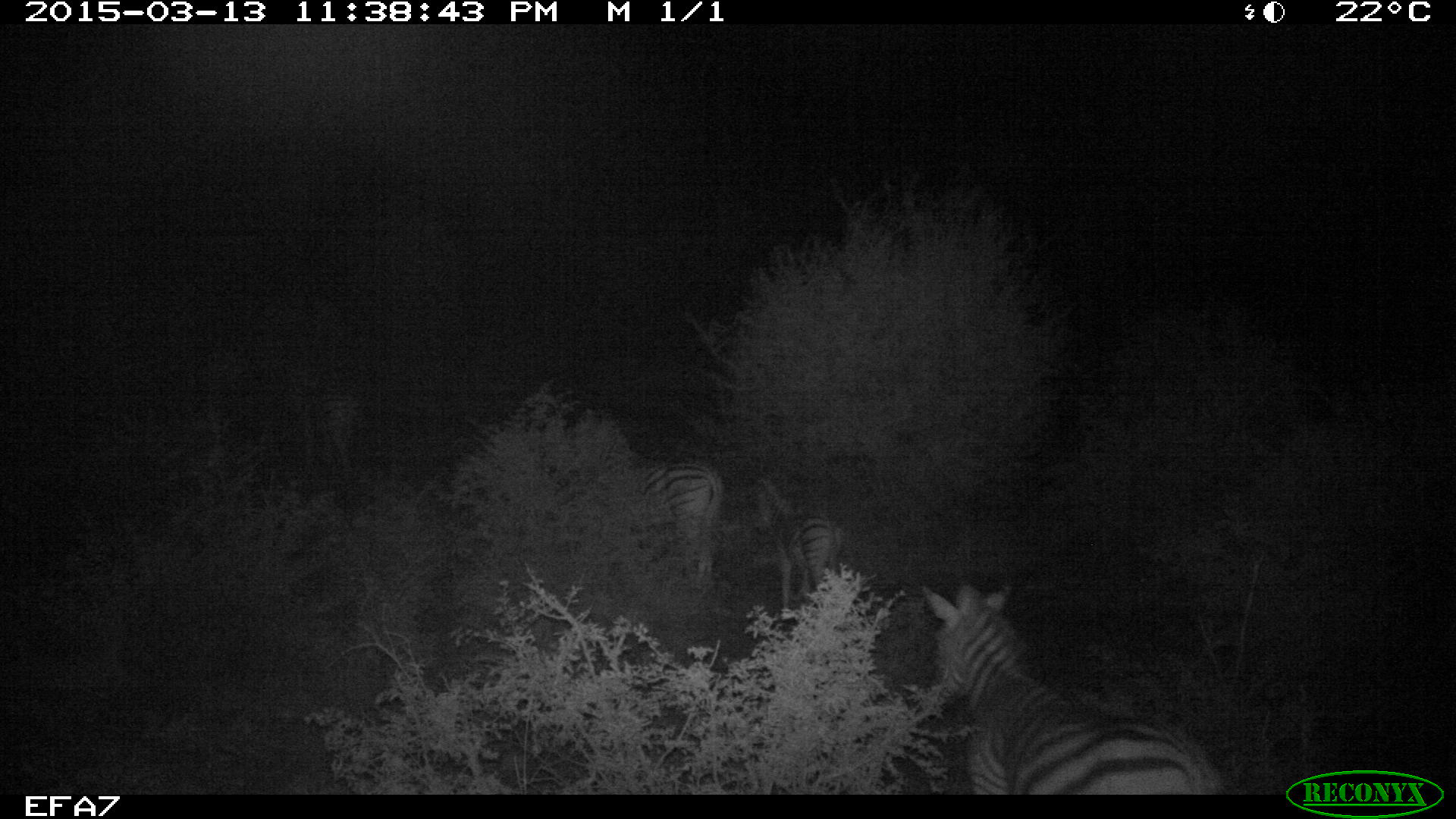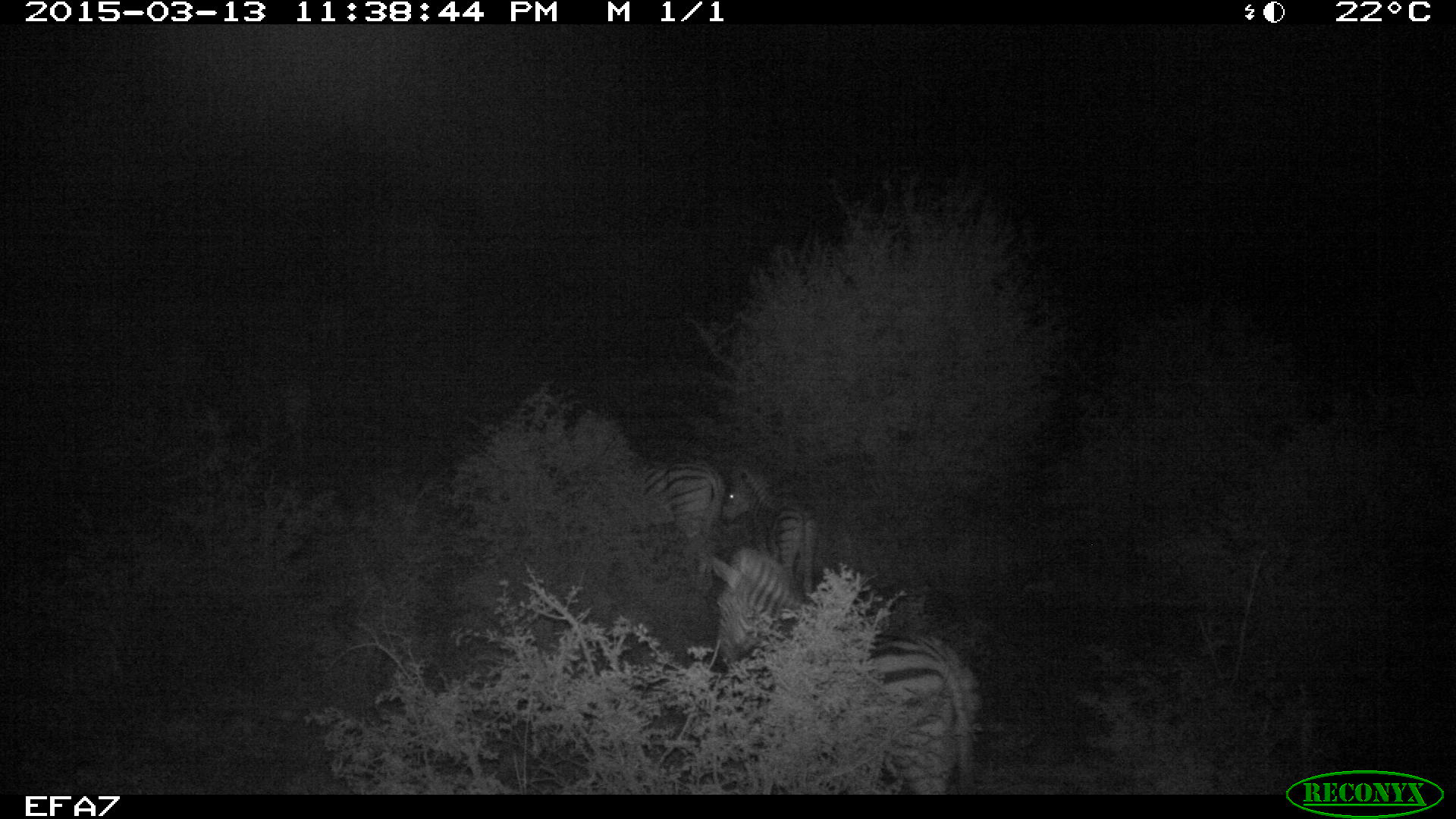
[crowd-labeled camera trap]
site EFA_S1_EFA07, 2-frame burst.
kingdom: Animalia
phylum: Chordata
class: Mammalia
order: Perissodactyla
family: Equidae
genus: Equus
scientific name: Equus quagga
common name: plains zebra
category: zebraplains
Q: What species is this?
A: Zebraplains (plains zebra) (Equus quagga).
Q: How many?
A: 4.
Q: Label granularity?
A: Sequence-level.